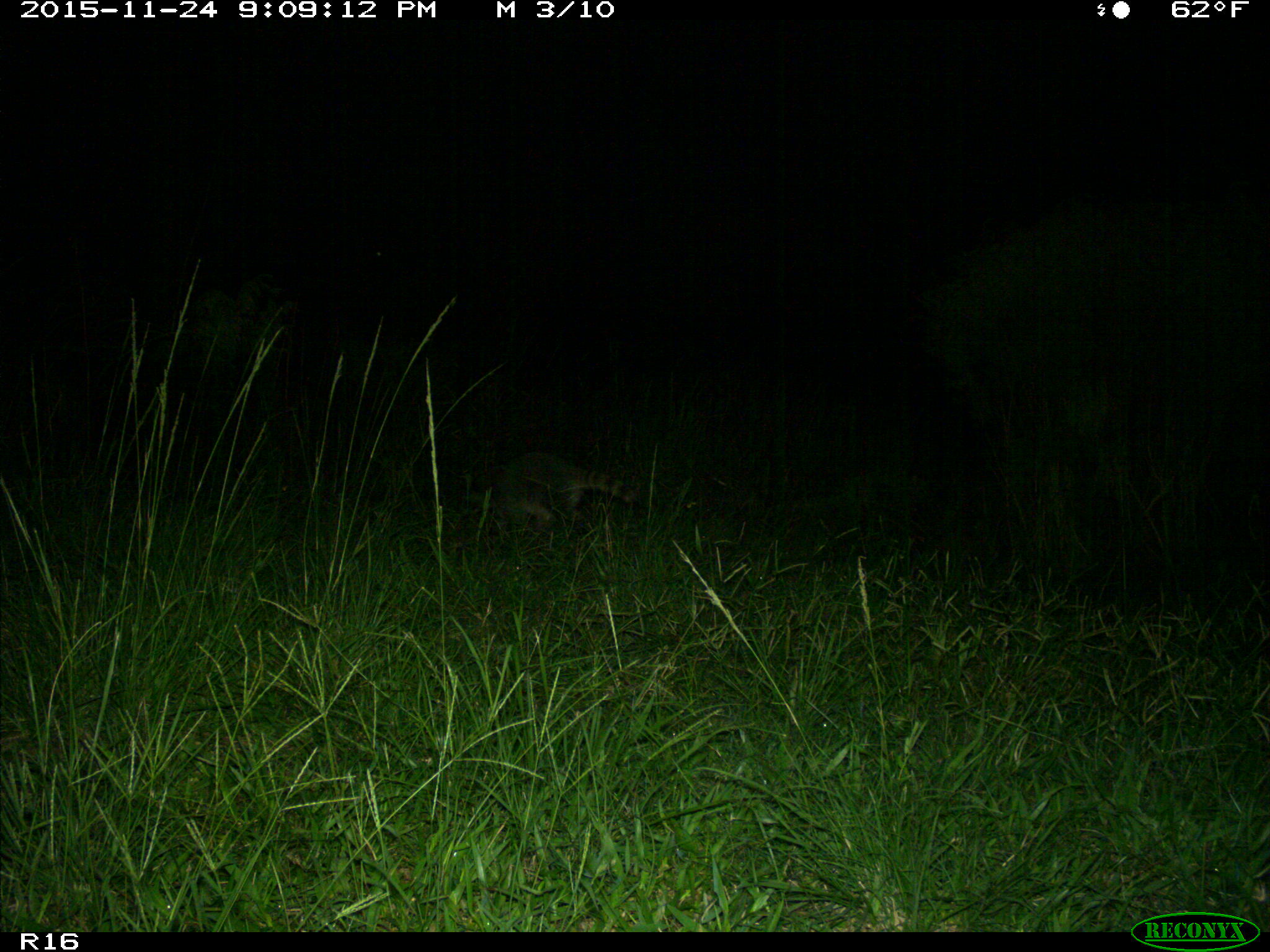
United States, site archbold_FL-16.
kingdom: Animalia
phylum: Chordata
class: Mammalia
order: Carnivora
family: Procyonidae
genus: Procyon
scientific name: Procyon lotor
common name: common raccoon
Procyon lotor (common raccoon).